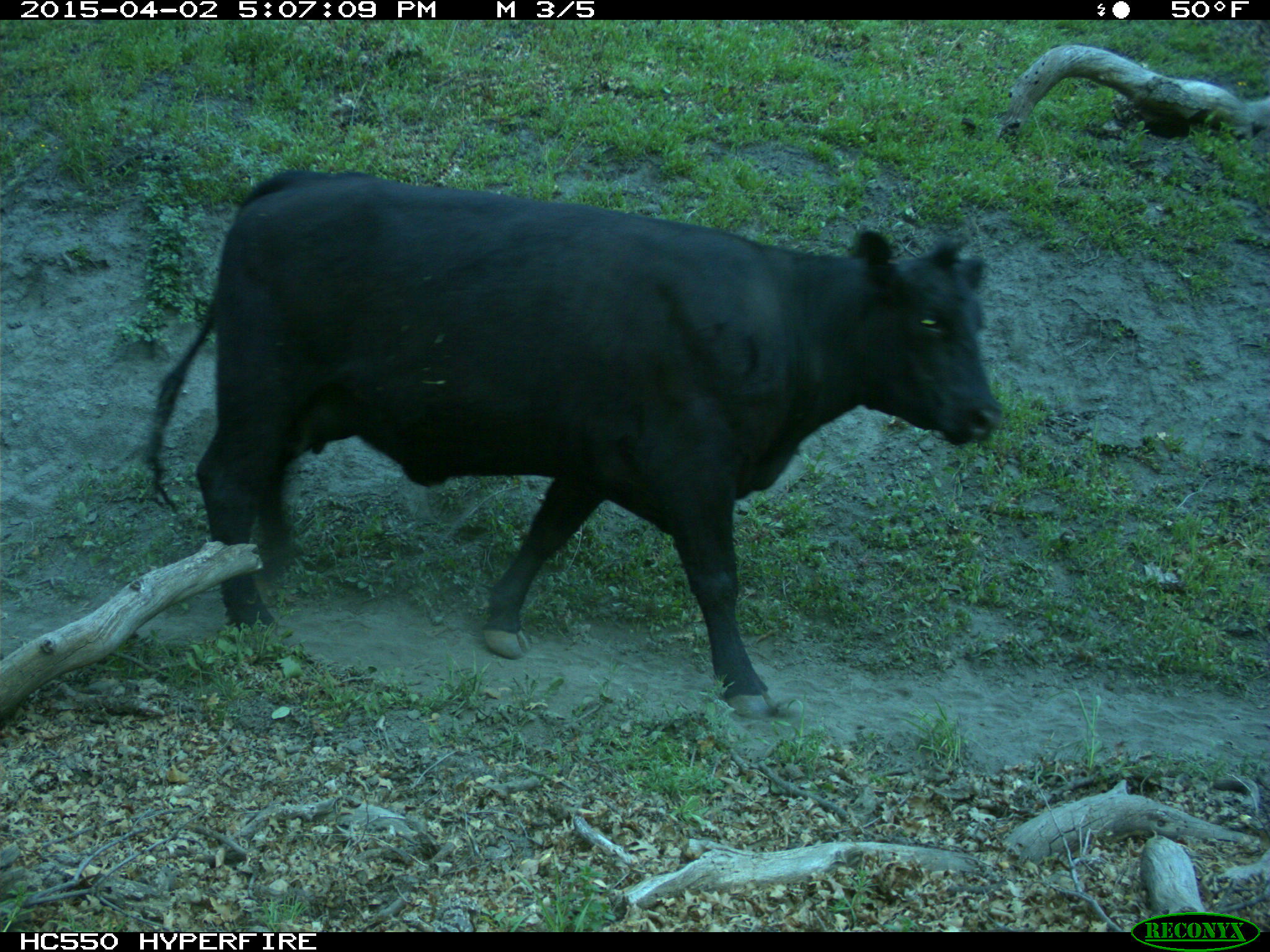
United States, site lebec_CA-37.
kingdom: Animalia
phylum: Chordata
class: Mammalia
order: Artiodactyla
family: Bovidae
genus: Bos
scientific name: Bos taurus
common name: domestic cow